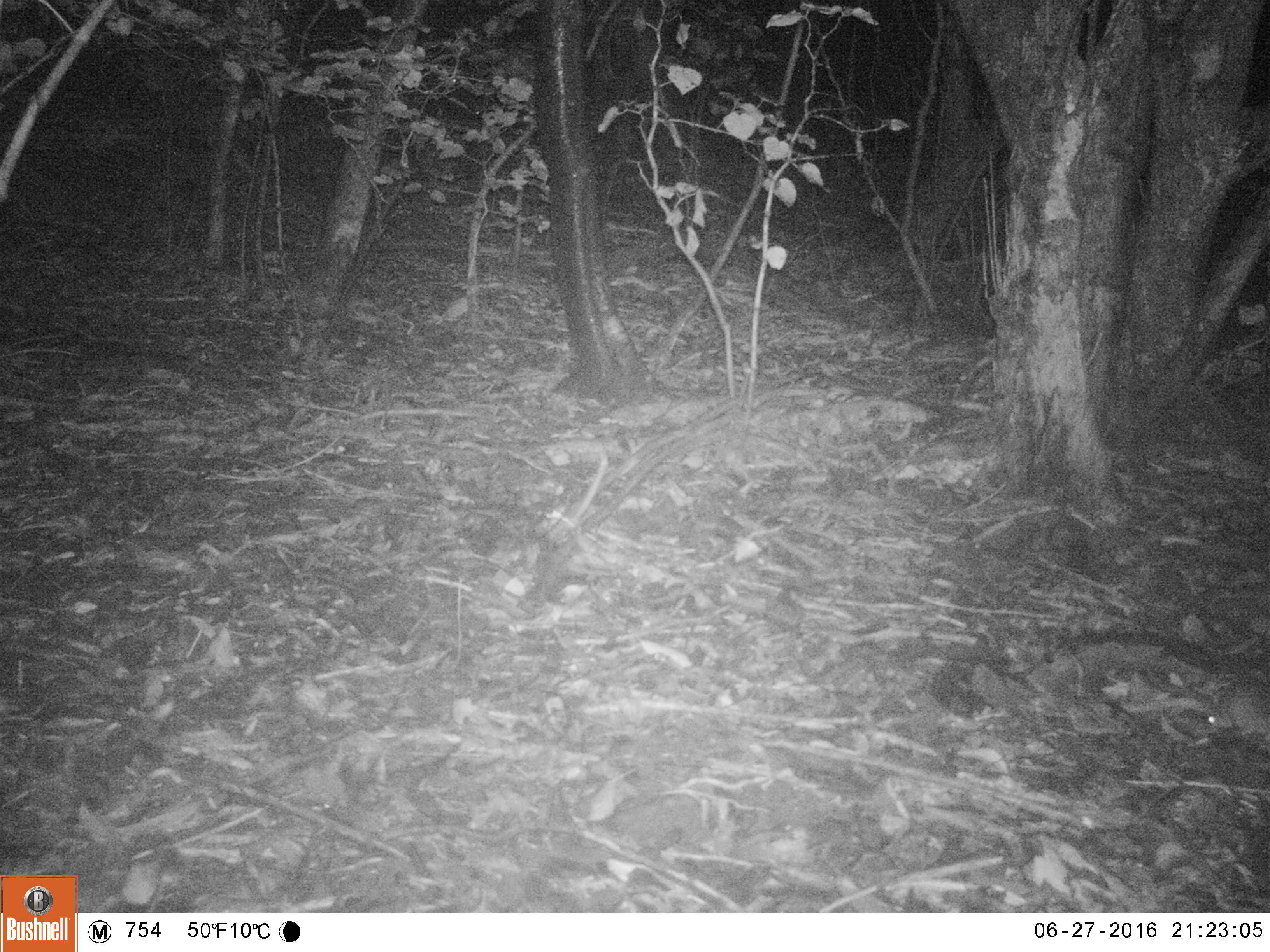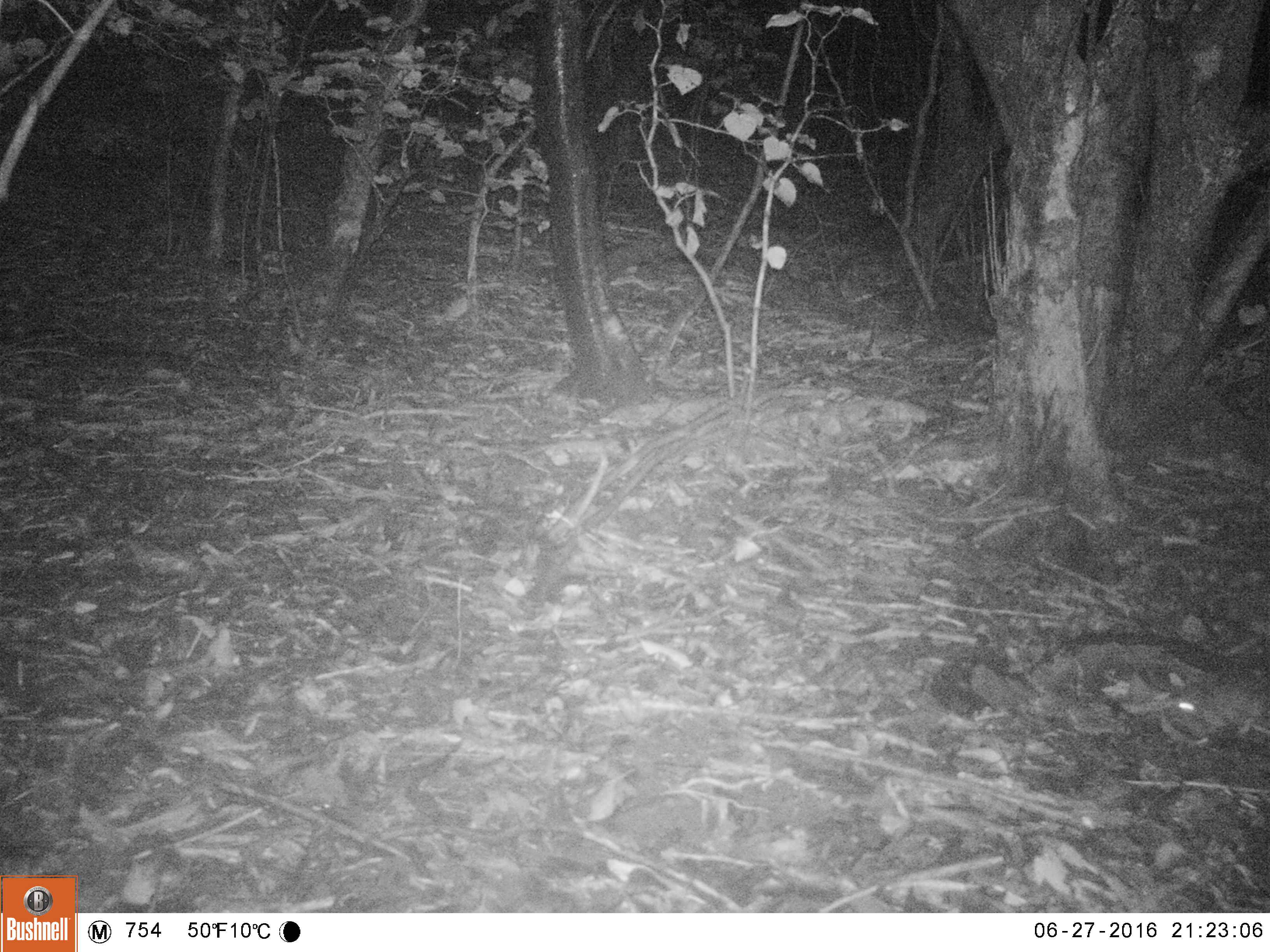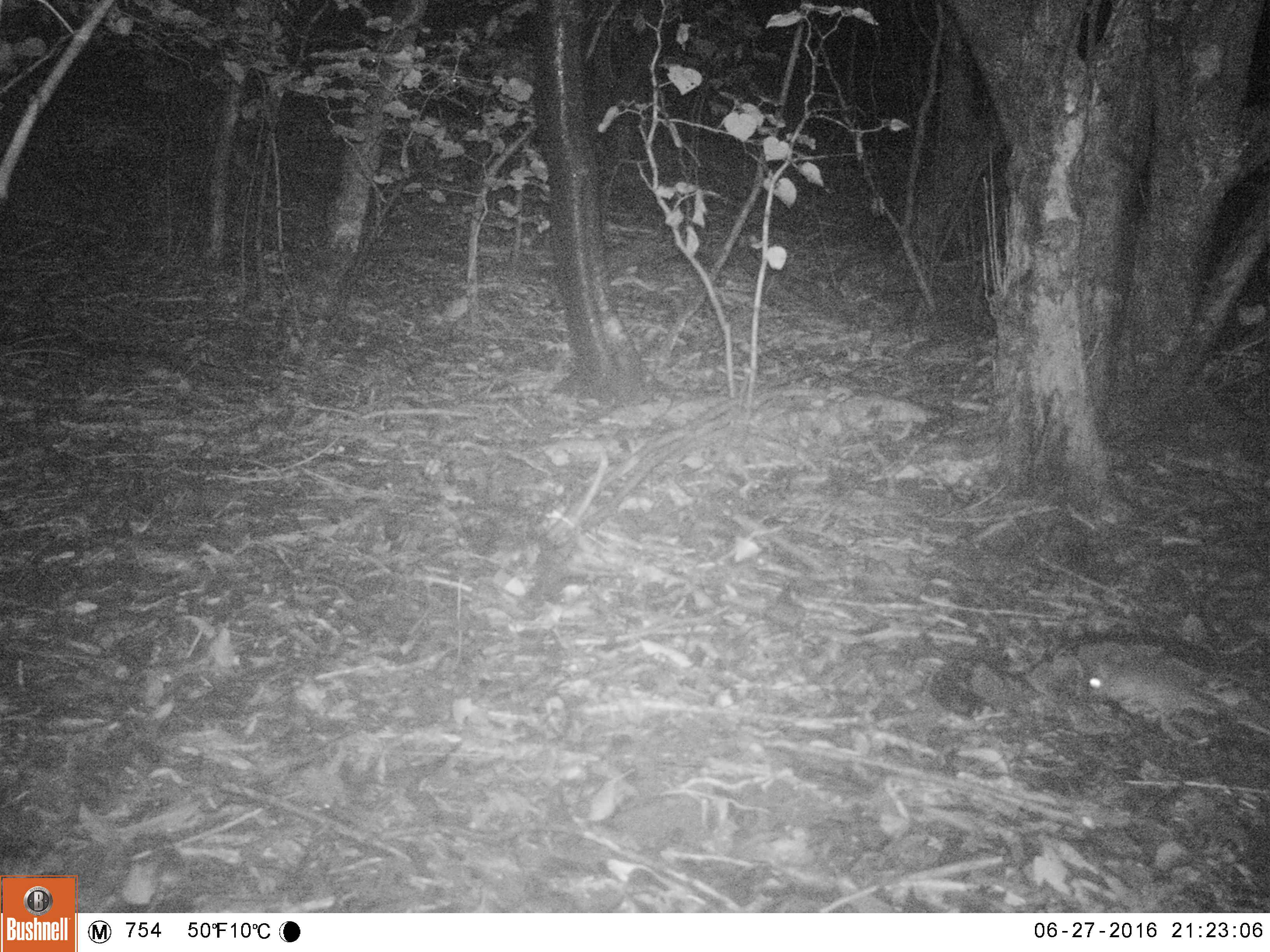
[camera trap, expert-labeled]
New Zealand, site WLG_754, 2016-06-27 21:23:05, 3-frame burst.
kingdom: Animalia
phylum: Chordata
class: Mammalia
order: Rodentia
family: Muridae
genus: Rattus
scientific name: Rattus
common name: rat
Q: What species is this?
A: Rat (Rattus).